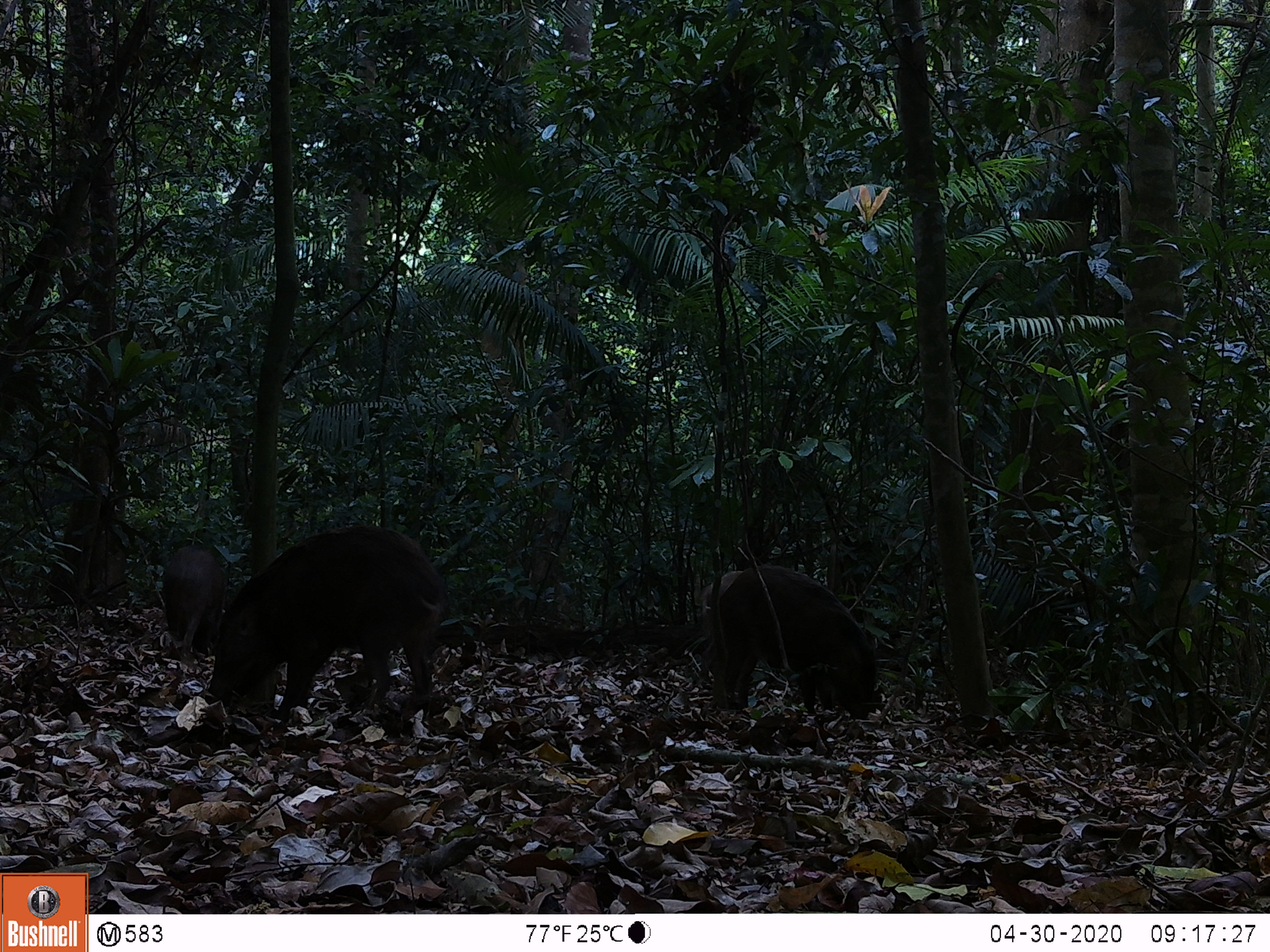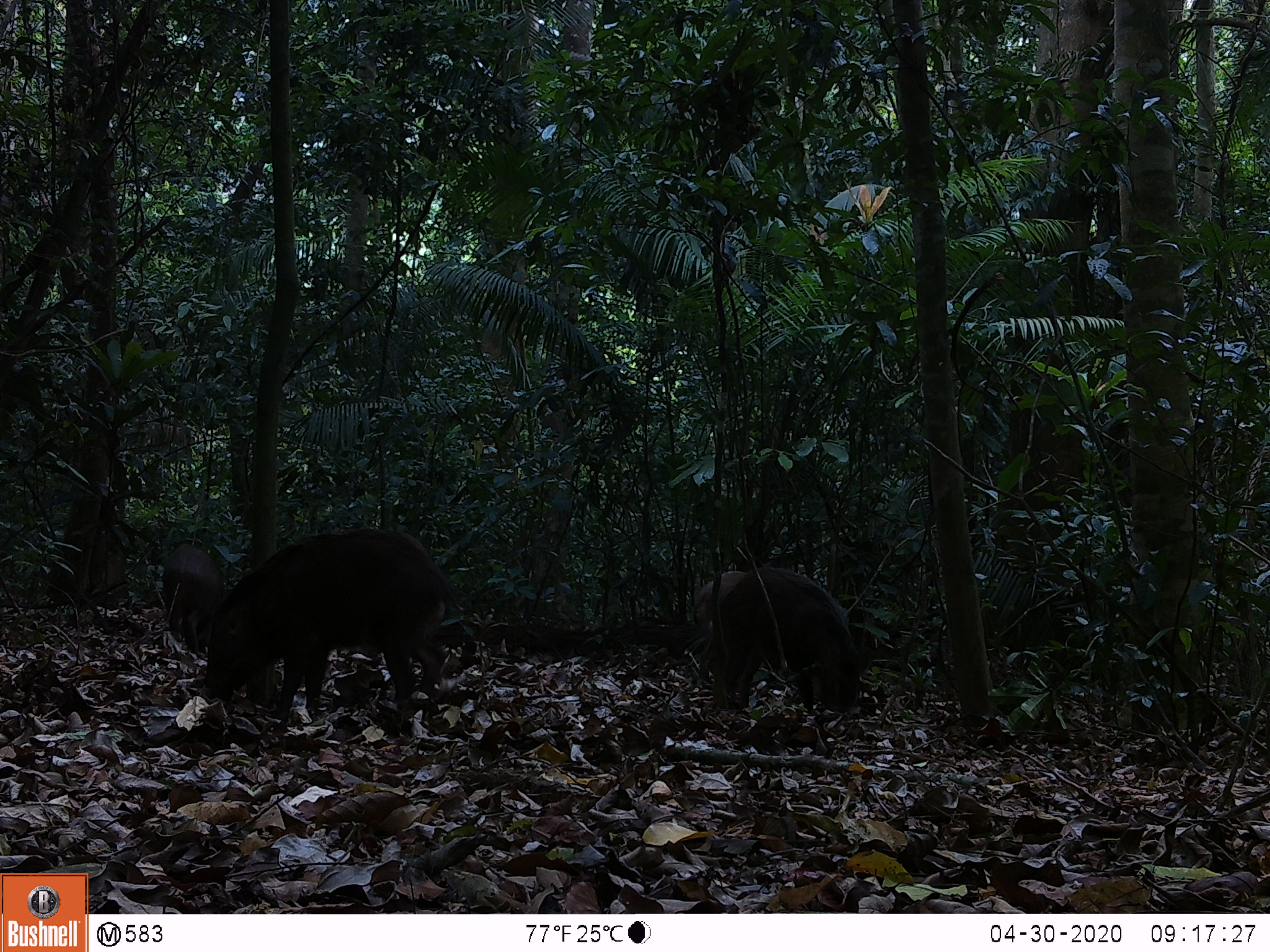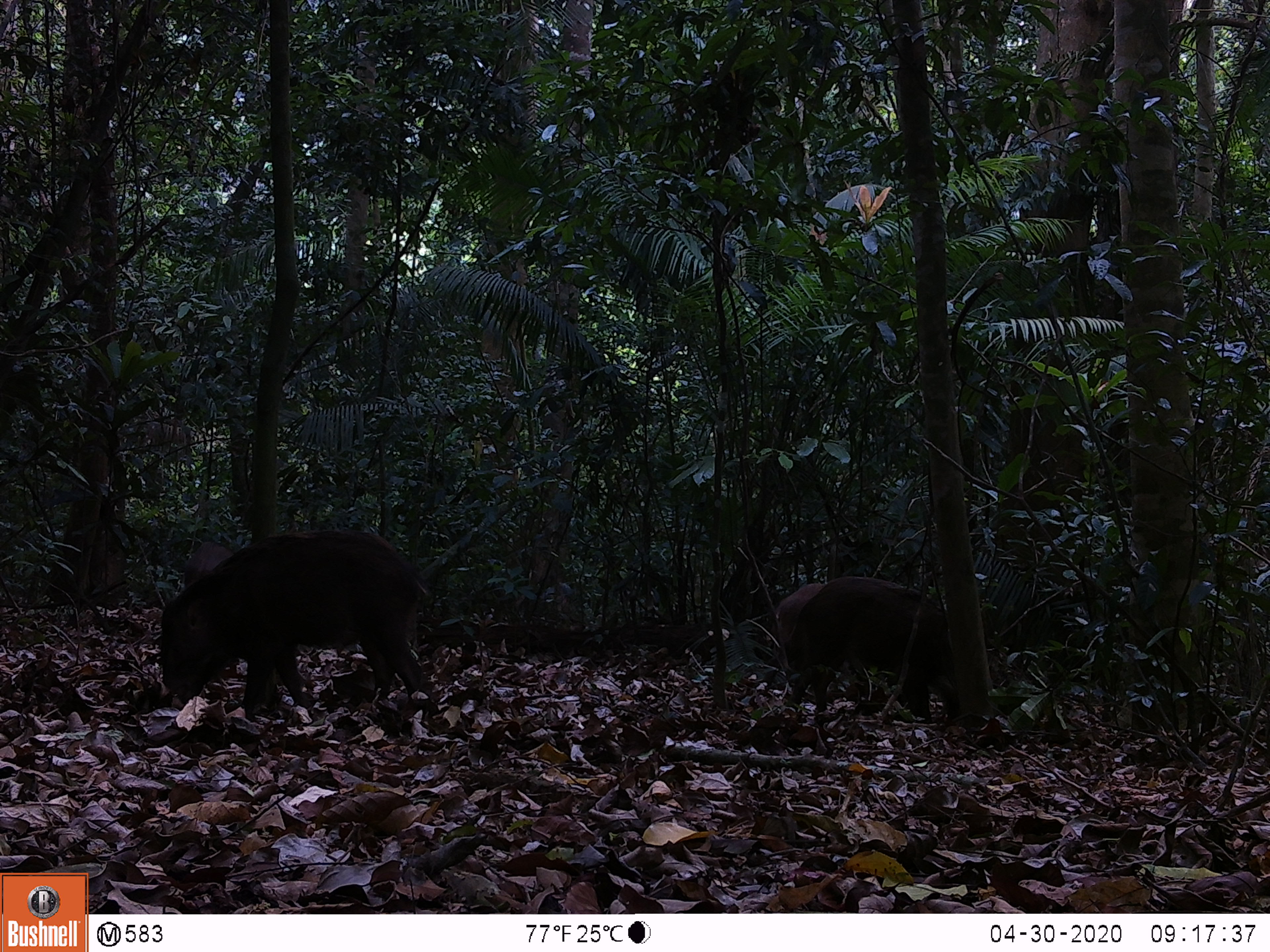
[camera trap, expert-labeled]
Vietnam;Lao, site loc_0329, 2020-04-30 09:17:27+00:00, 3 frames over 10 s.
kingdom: Animalia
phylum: Chordata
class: Mammalia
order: Artiodactyla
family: Suidae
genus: Sus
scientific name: Sus scrofa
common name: eurasian wild pig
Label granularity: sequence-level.